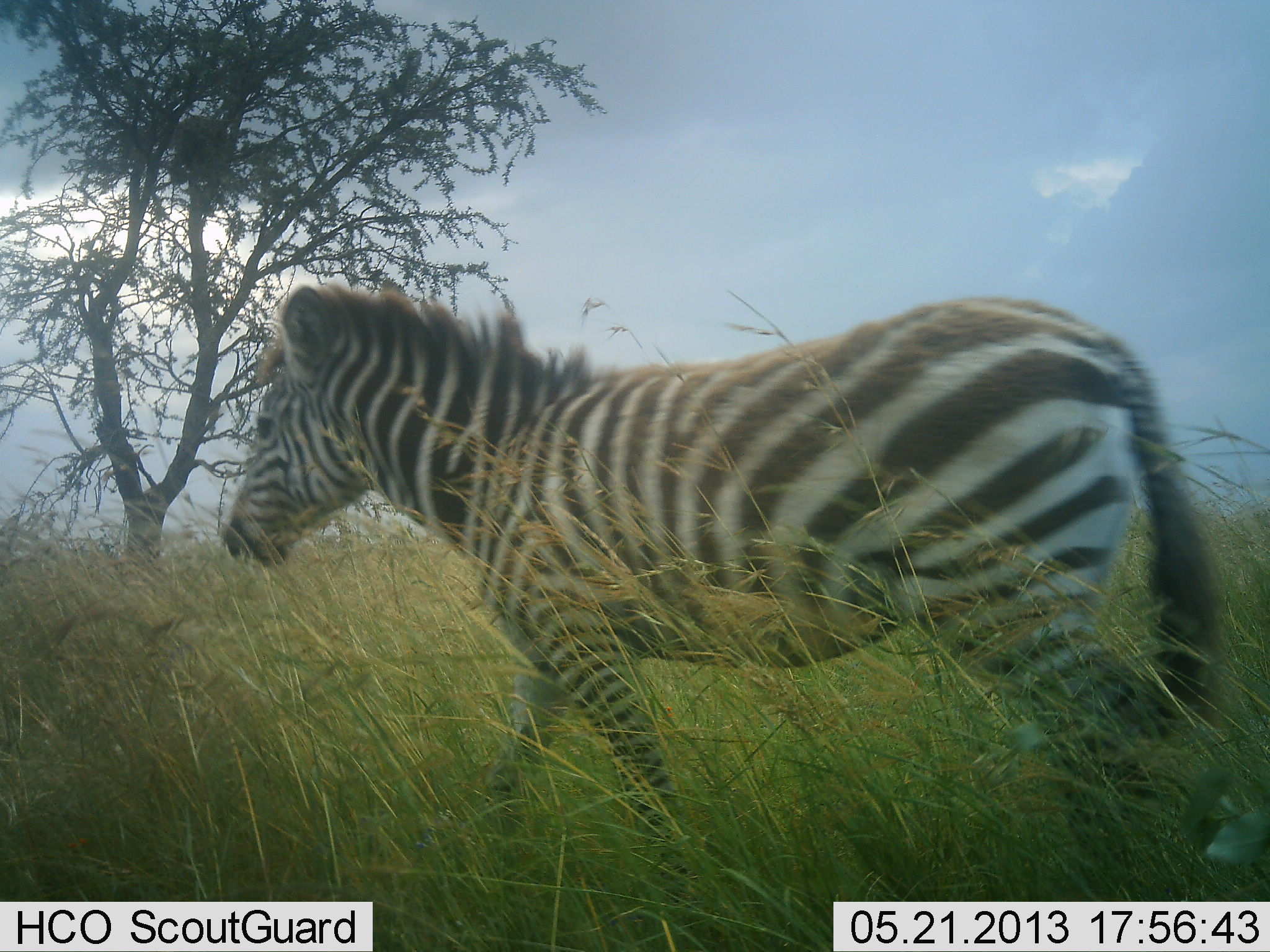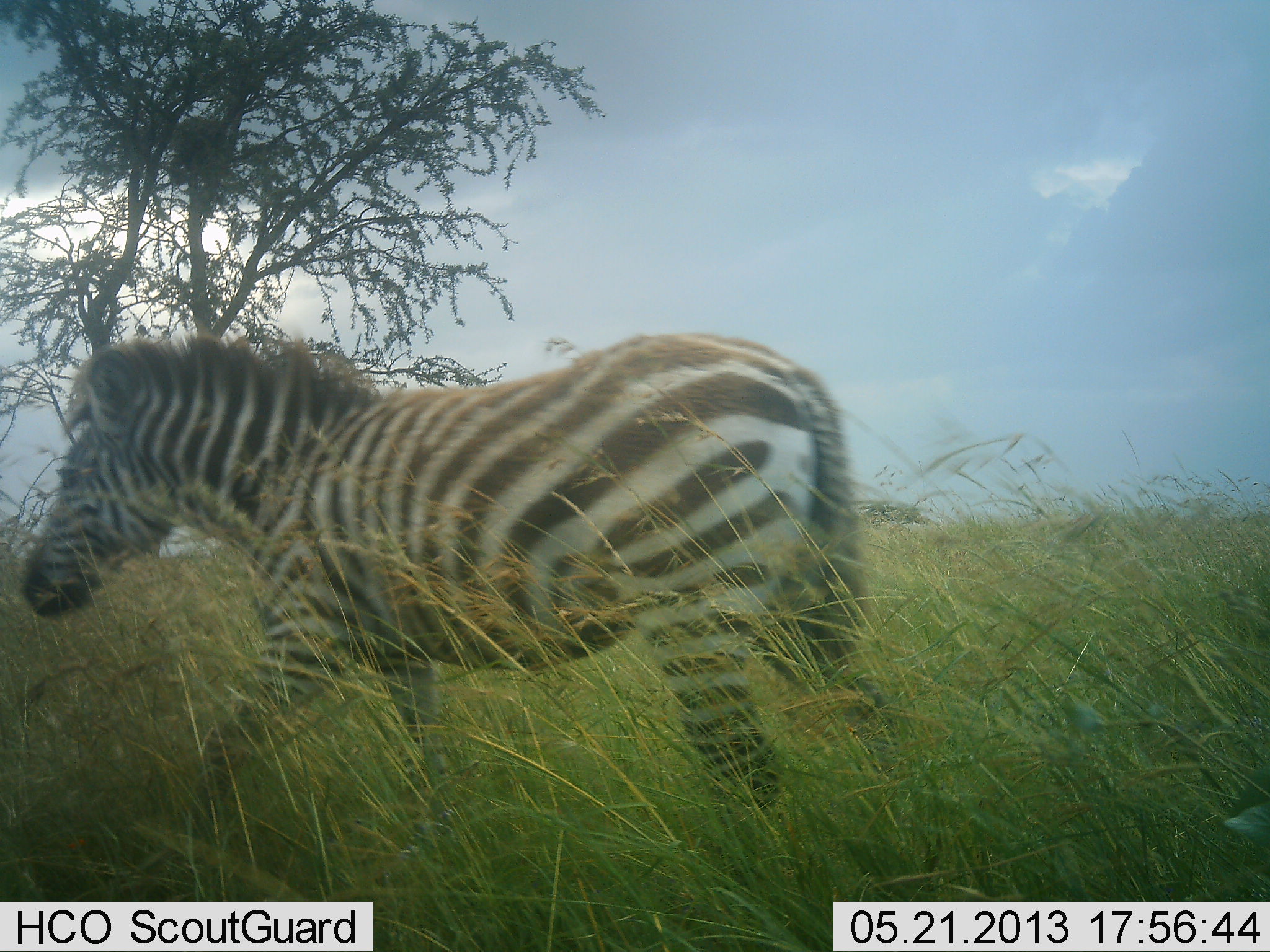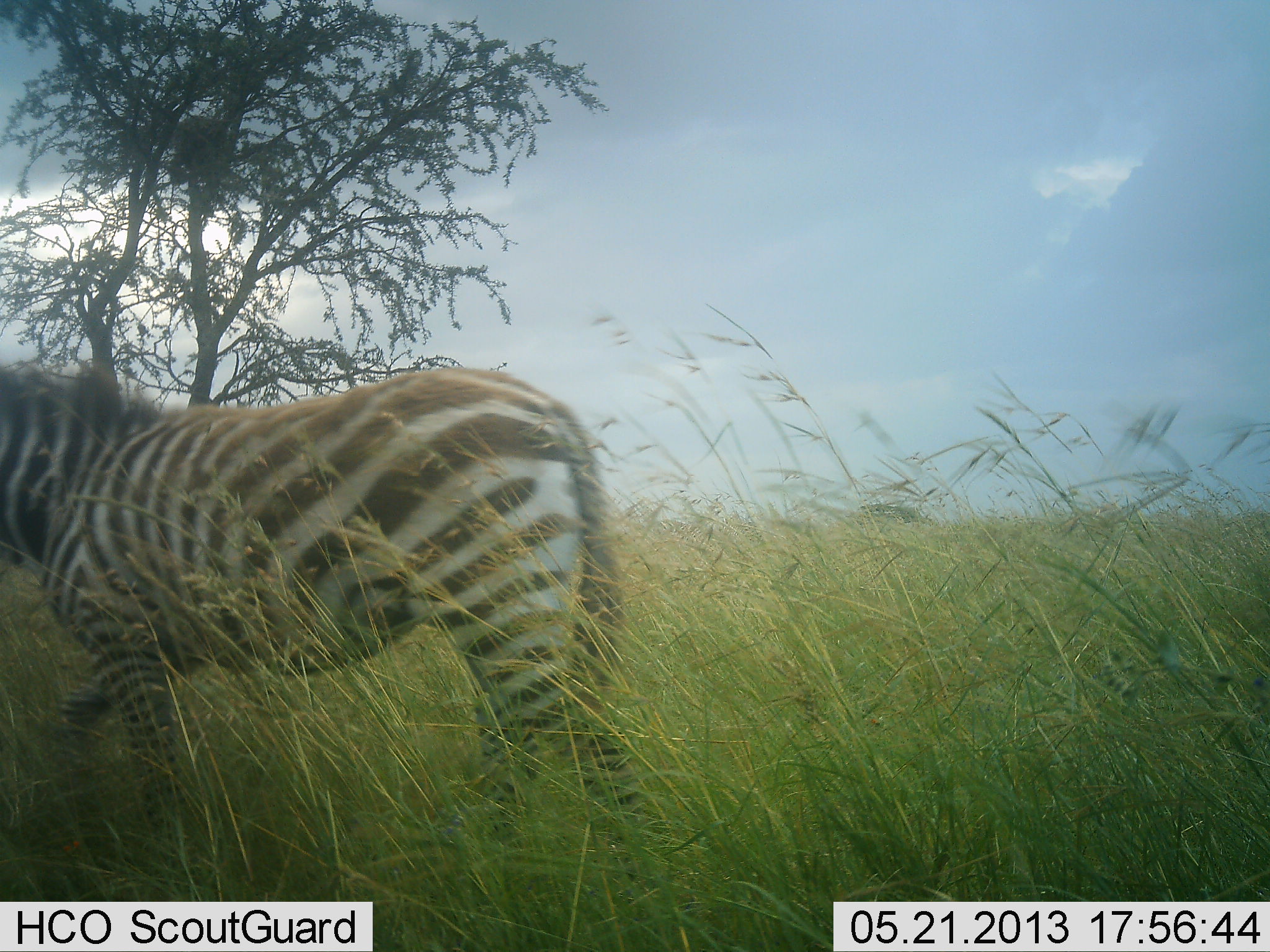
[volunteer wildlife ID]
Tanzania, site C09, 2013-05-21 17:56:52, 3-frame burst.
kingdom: Animalia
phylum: Chordata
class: Mammalia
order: Perissodactyla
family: Equidae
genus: Equus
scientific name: Equus quagga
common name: plains zebra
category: zebra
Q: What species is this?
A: Zebra (plains zebra) (Equus quagga).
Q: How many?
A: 1.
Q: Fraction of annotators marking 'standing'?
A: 4%.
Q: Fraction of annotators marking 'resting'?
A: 0%.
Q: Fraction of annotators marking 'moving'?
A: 96%.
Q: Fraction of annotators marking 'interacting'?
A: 0%.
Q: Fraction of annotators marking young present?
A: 13%.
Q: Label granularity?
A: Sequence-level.